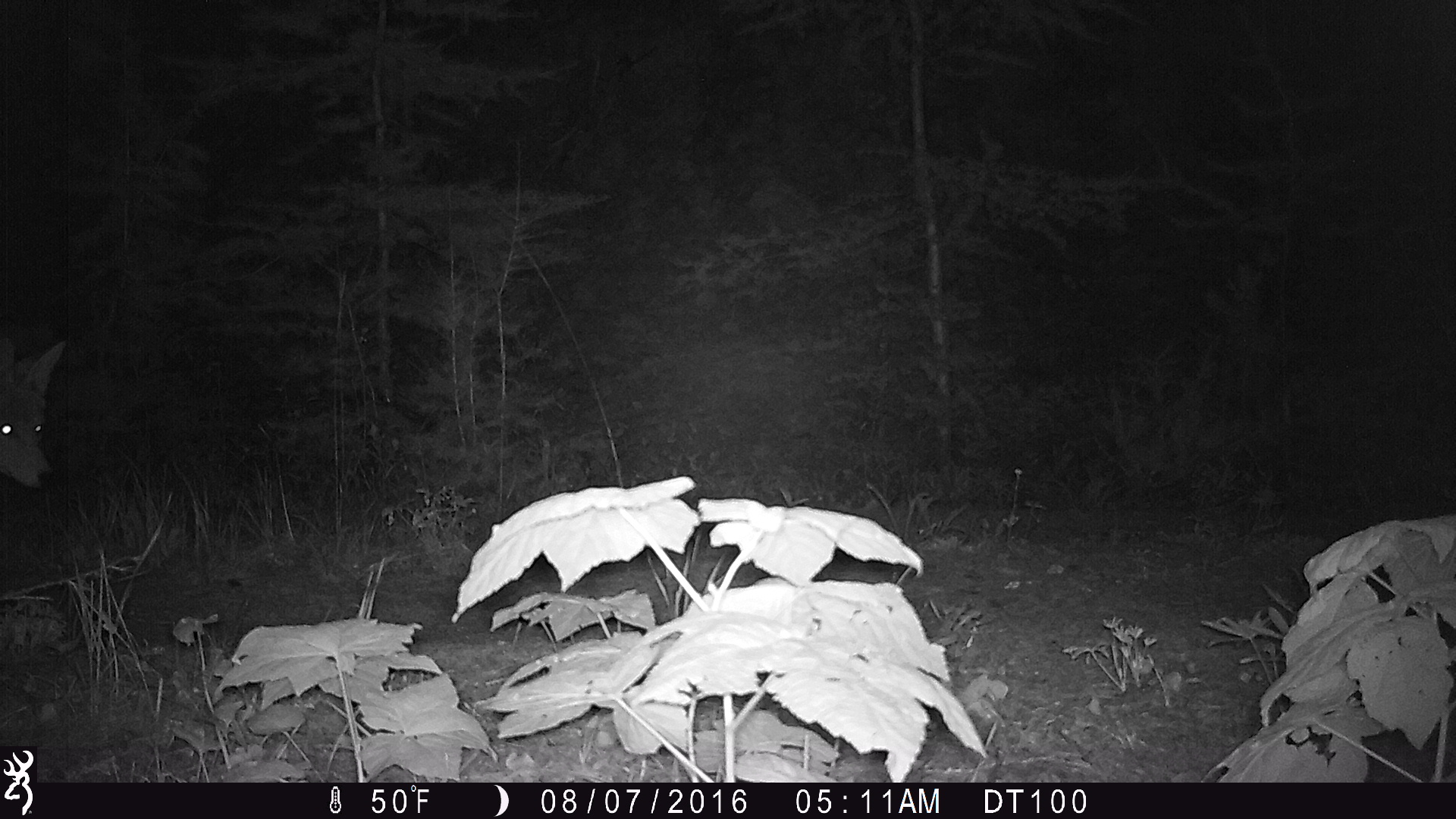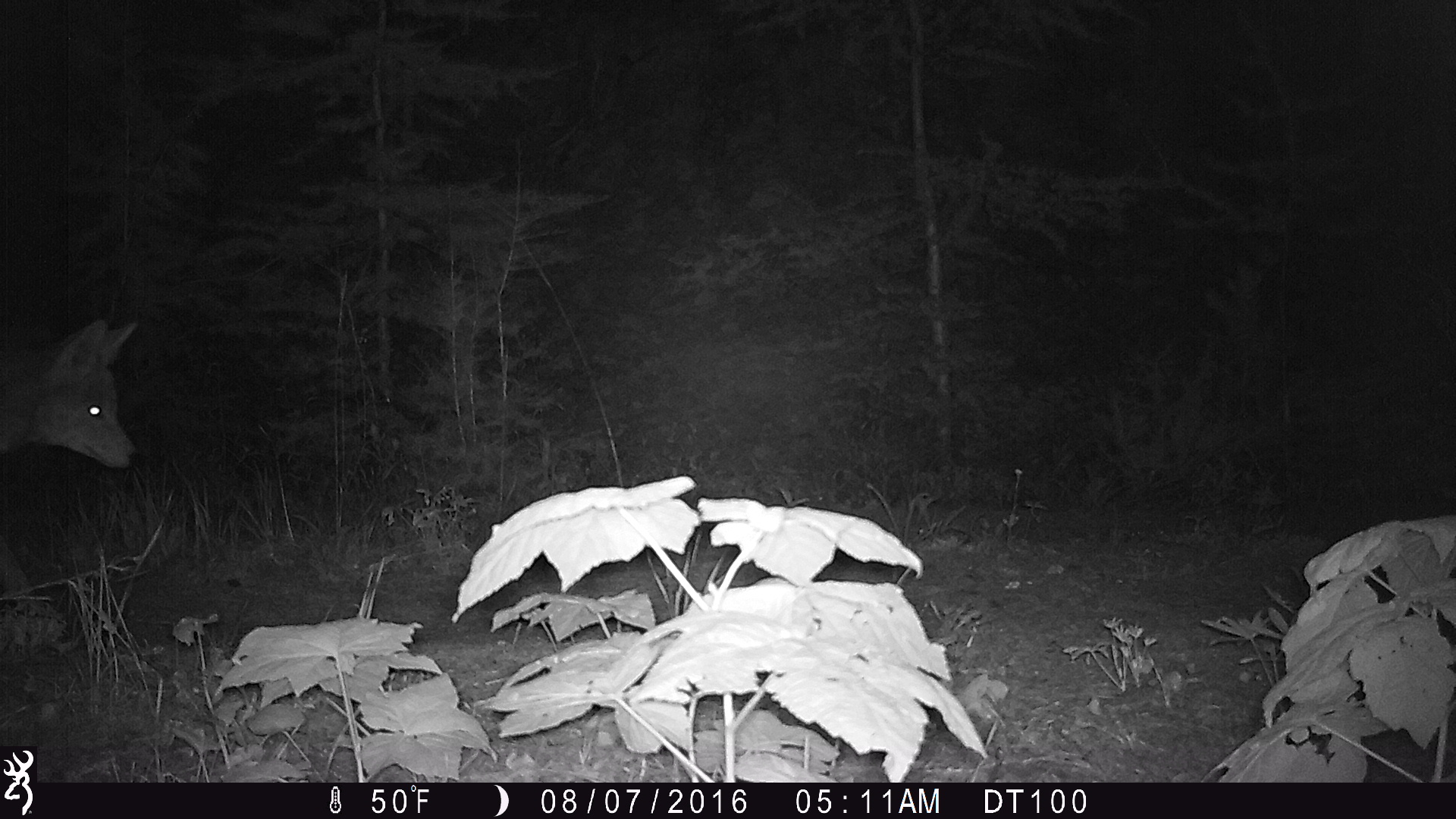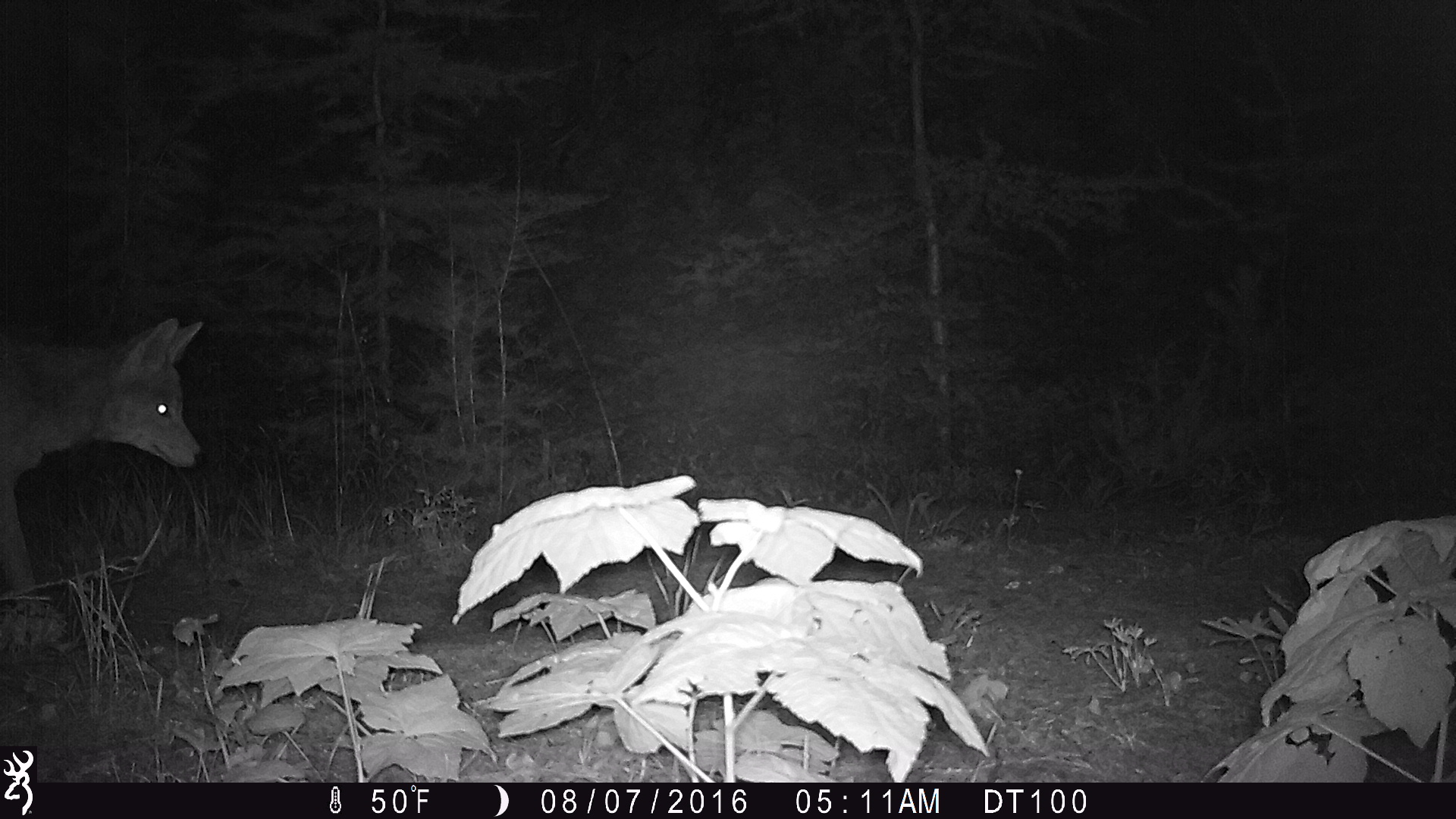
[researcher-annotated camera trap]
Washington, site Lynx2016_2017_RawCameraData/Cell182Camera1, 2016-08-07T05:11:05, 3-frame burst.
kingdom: Animalia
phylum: Chordata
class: Mammalia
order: Carnivora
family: Canidae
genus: Canis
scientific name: Canis latrans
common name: coyote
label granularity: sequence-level